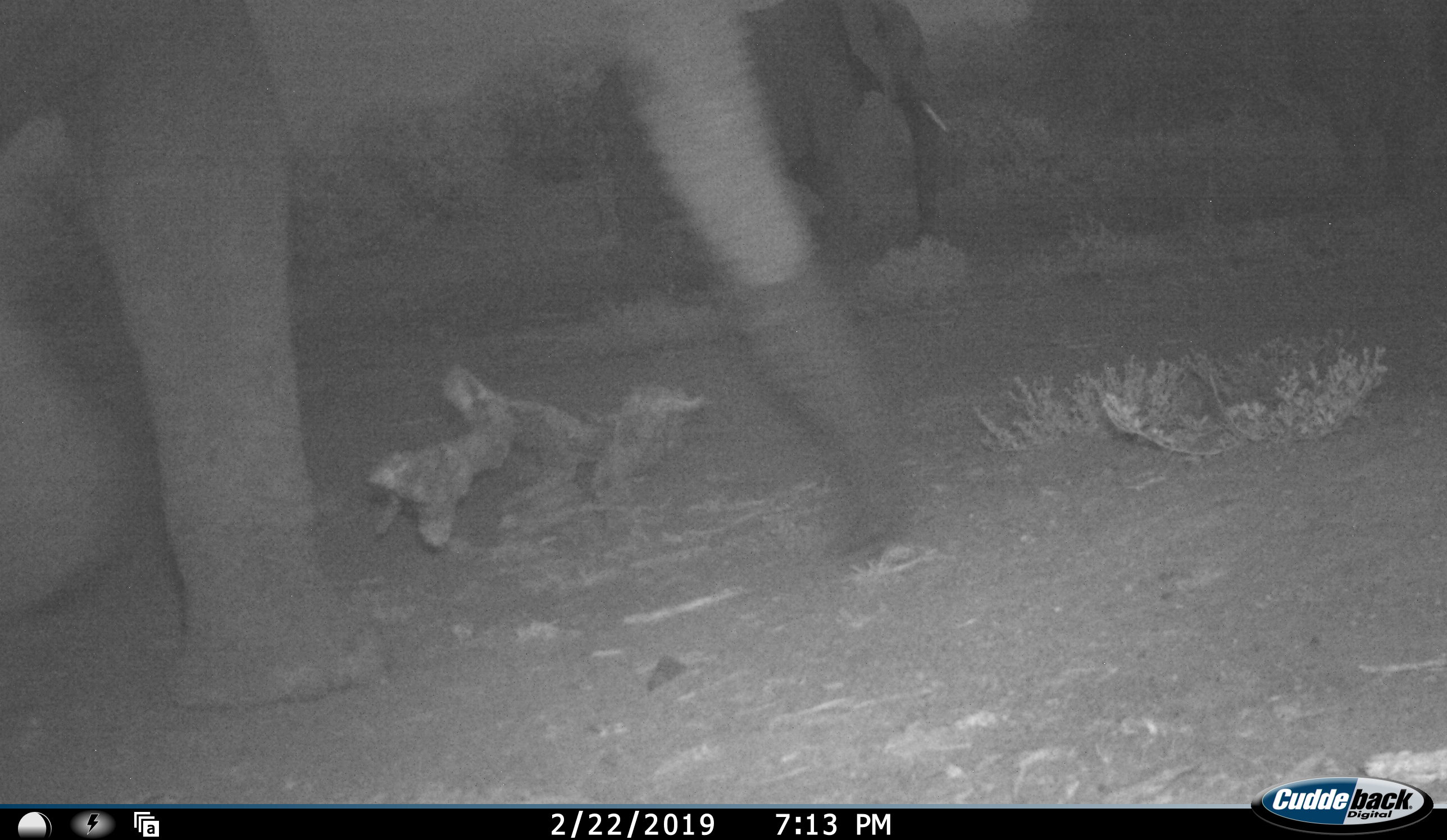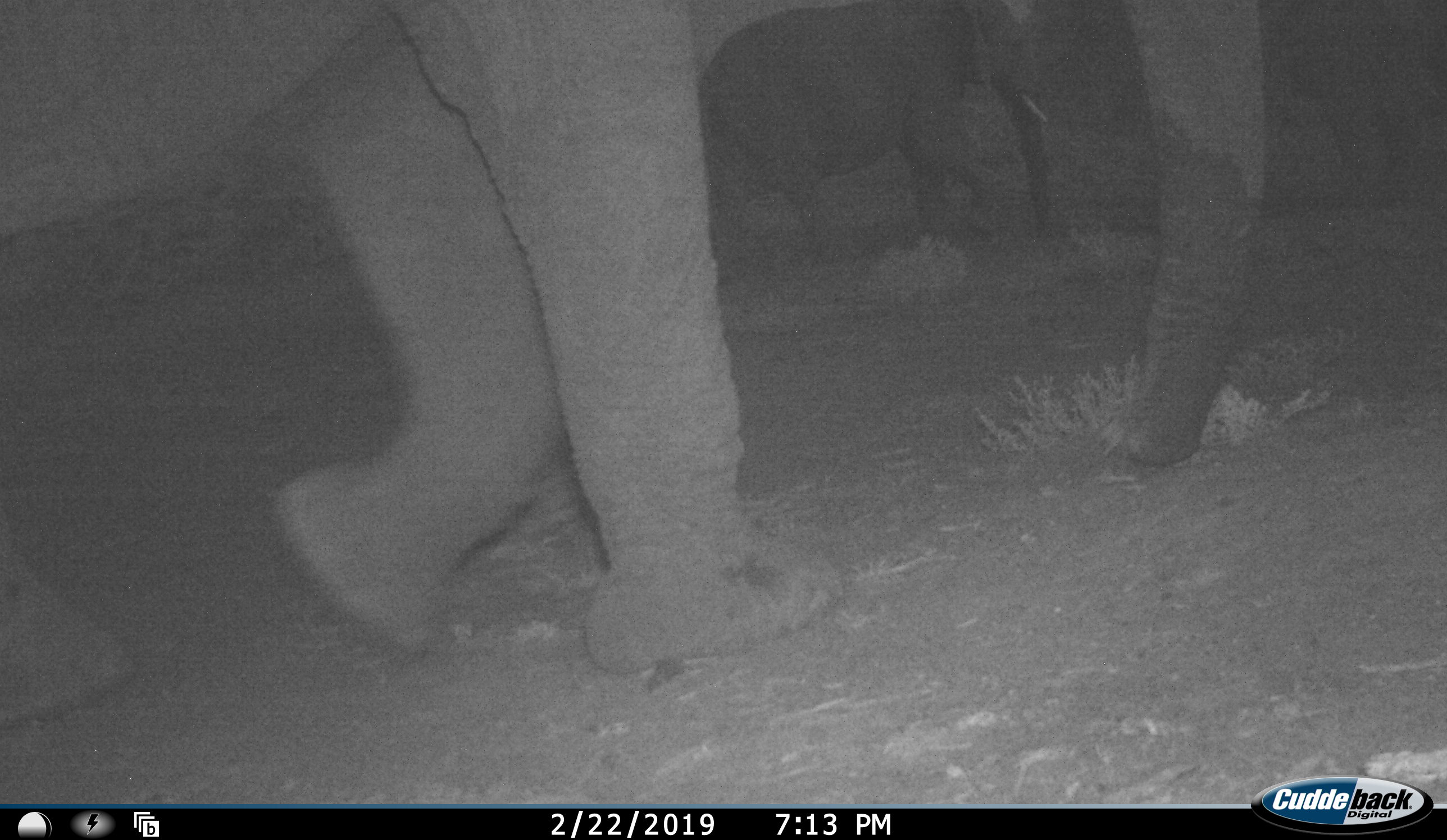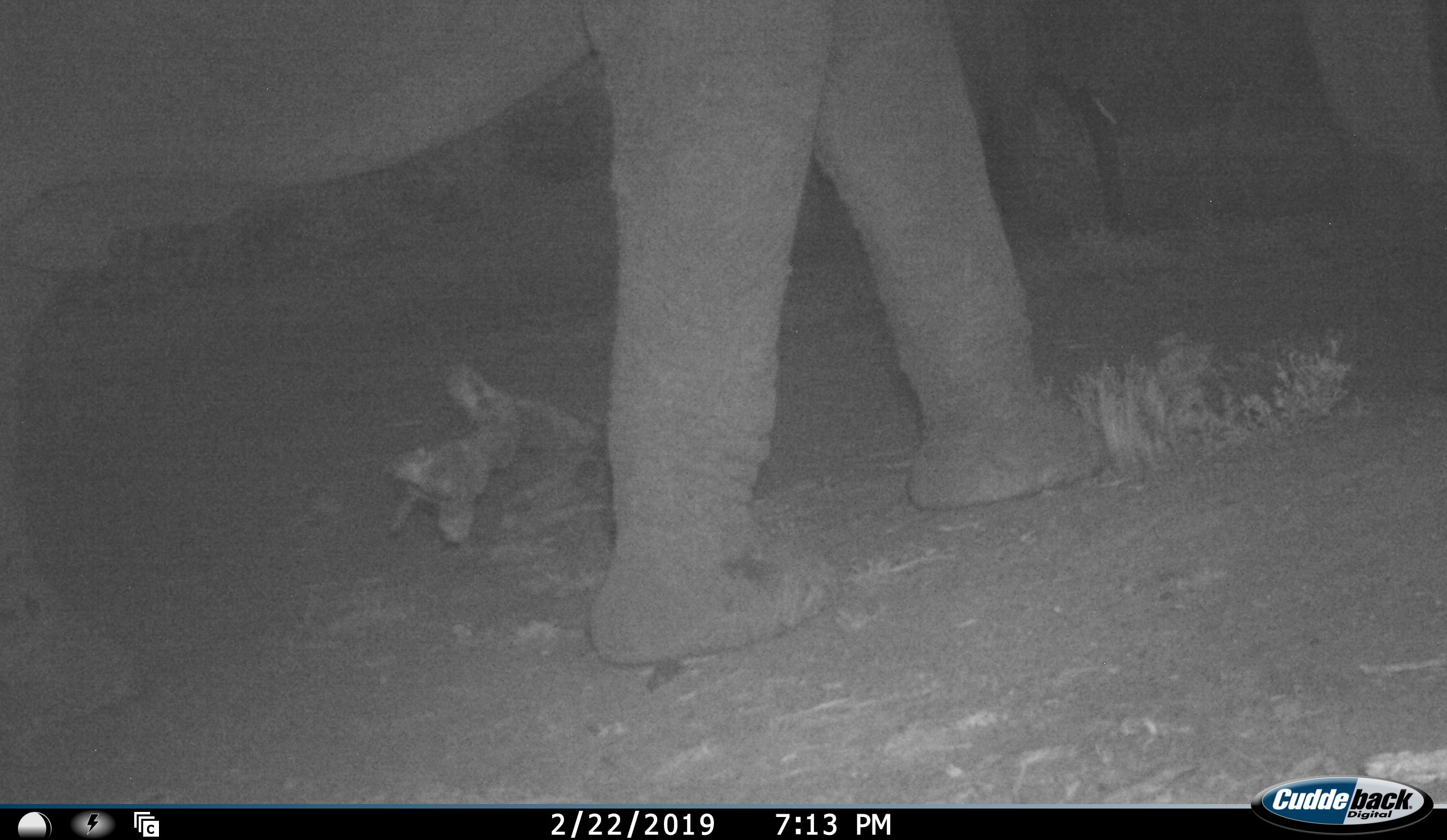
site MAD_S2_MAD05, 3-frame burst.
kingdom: Animalia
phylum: Chordata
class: Mammalia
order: Proboscidea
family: Elephantidae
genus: Loxodonta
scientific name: Loxodonta africana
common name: african bush elephant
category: elephant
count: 2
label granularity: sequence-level